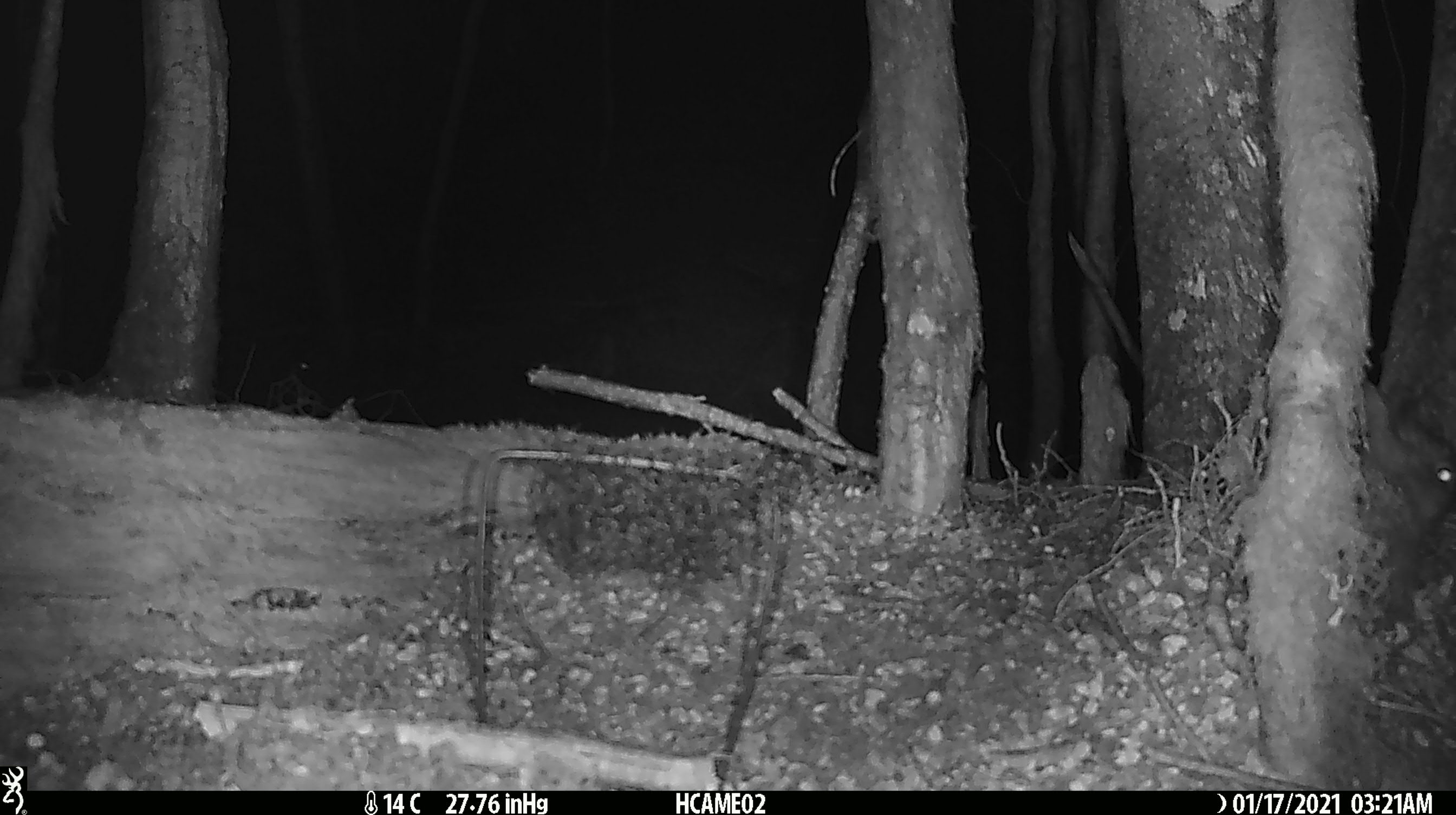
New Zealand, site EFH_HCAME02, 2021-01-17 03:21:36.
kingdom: Animalia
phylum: Chordata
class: Mammalia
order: Lagomorpha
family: Leporidae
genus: Oryctolagus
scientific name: Oryctolagus cuniculus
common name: european rabbit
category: rabbit